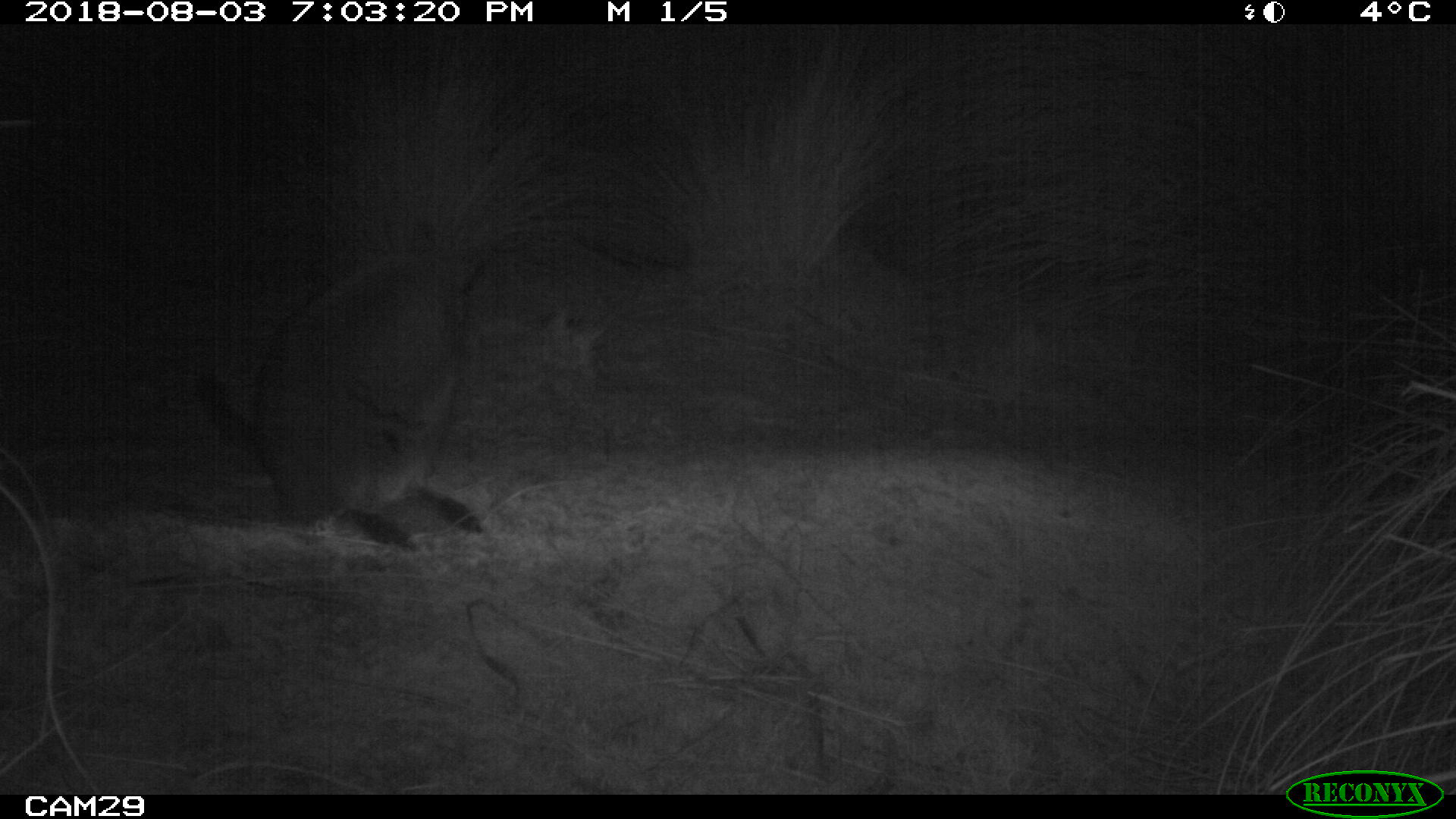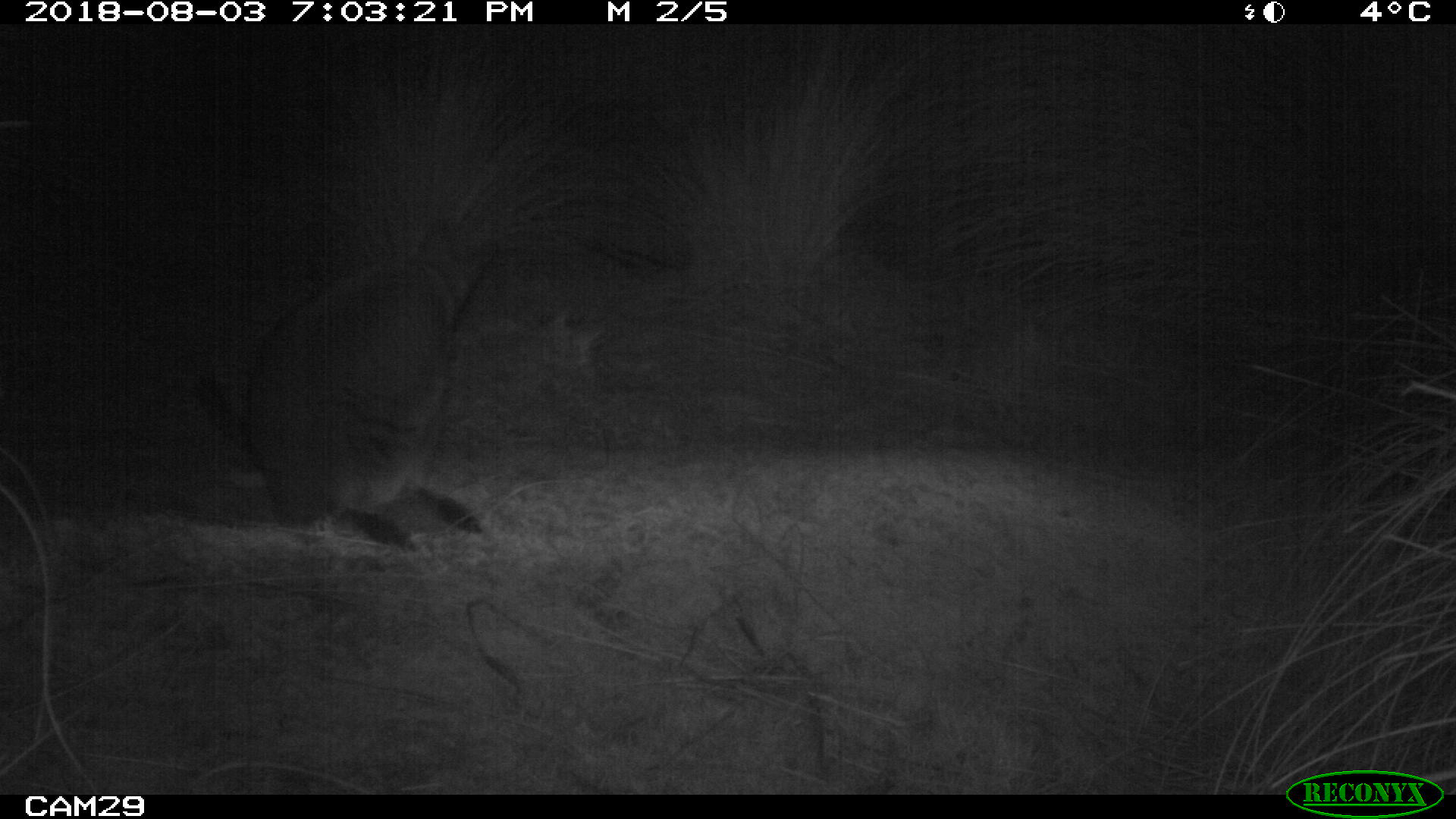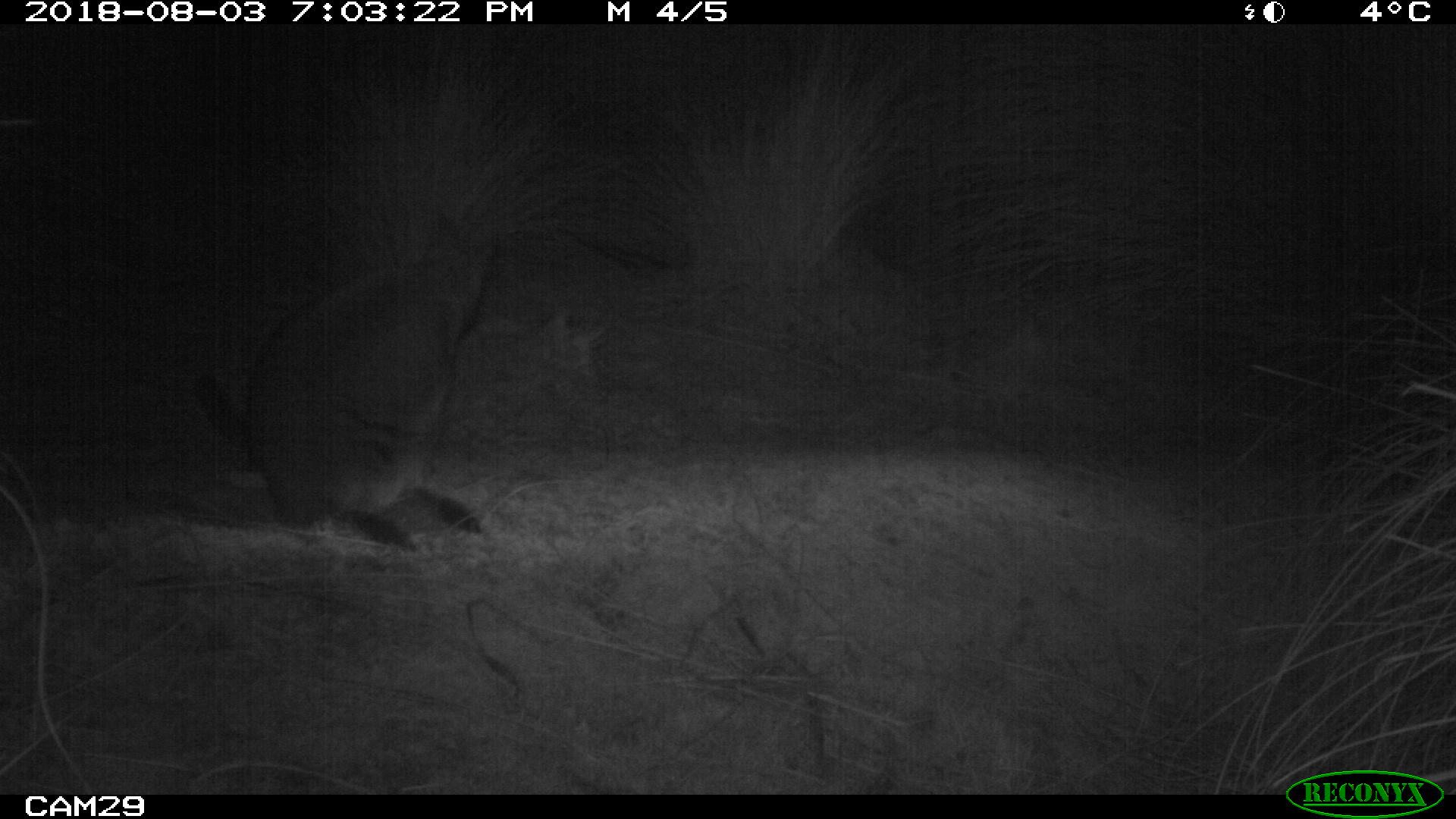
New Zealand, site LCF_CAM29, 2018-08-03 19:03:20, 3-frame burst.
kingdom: Animalia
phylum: Chordata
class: Mammalia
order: Diprotodontia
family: Macropodidae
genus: Notamacropus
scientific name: Notamacropus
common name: wallaby